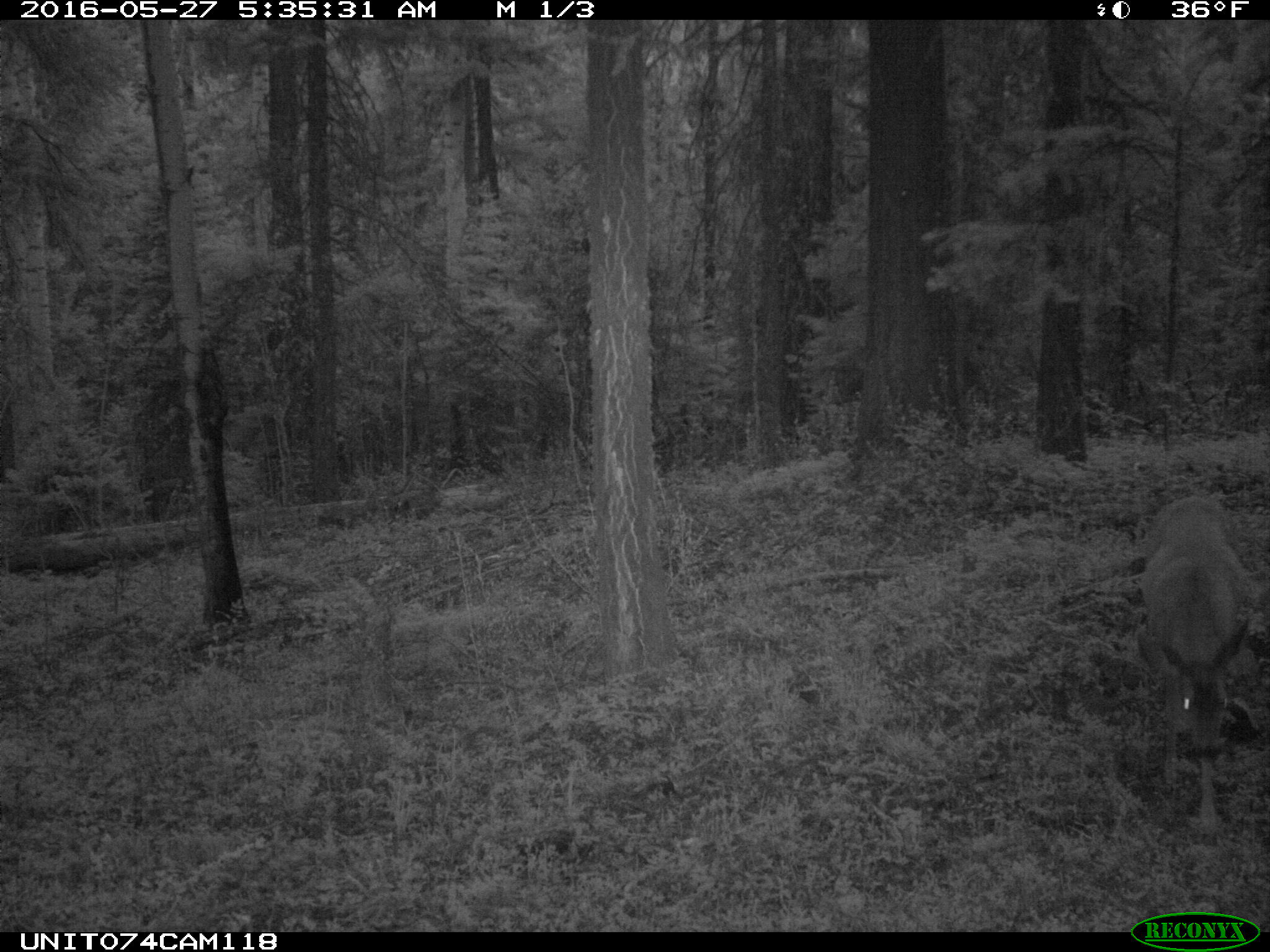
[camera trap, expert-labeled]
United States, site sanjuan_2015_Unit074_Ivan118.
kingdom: Animalia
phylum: Chordata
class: Mammalia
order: Artiodactyla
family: Cervidae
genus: Odocoileus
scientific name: Odocoileus hemionus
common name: mule deer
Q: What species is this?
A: Odocoileus hemionus (mule deer).